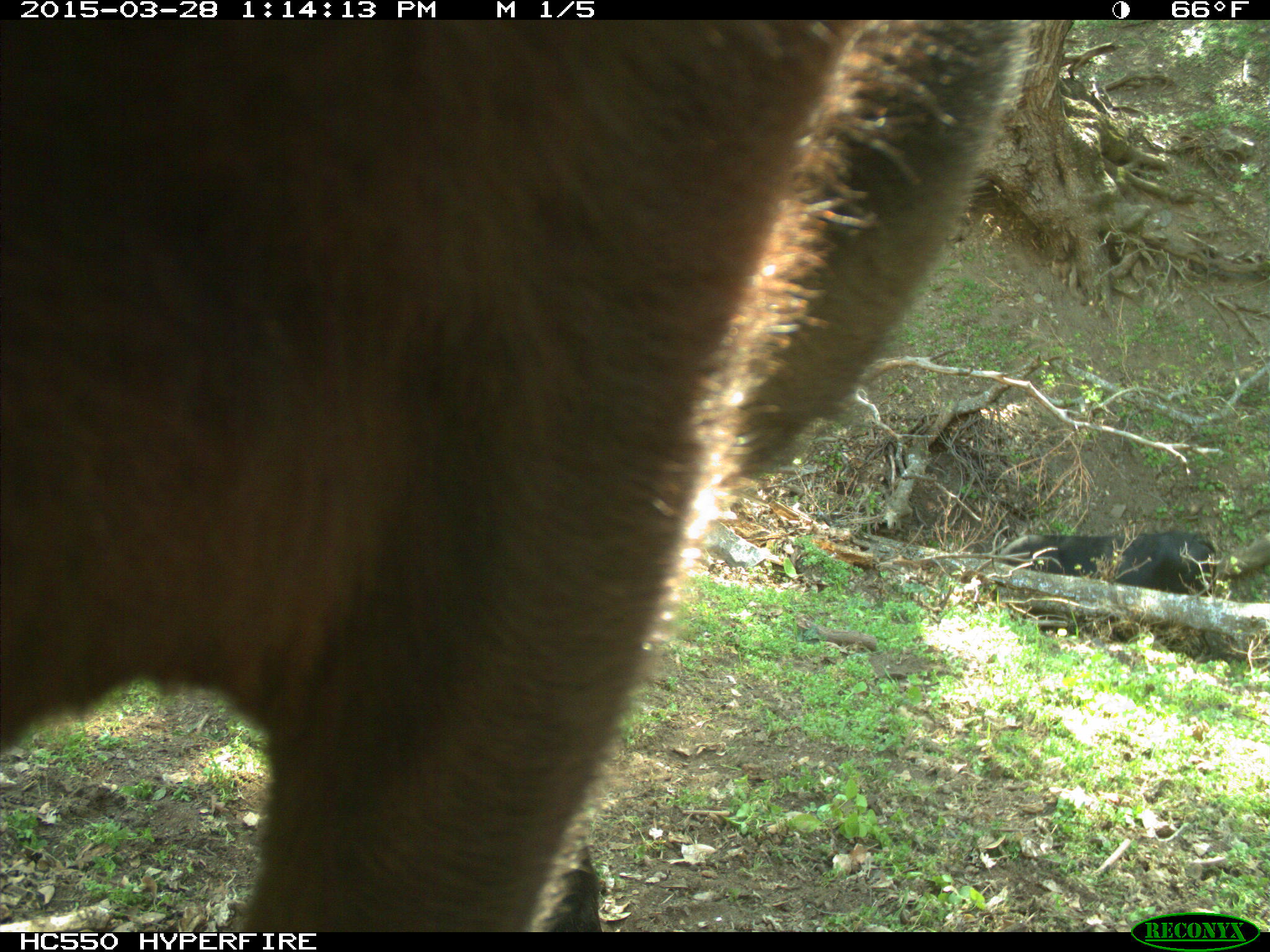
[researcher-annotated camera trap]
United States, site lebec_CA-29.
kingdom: Animalia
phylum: Chordata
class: Mammalia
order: Artiodactyla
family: Bovidae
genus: Bos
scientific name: Bos taurus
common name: domestic cow